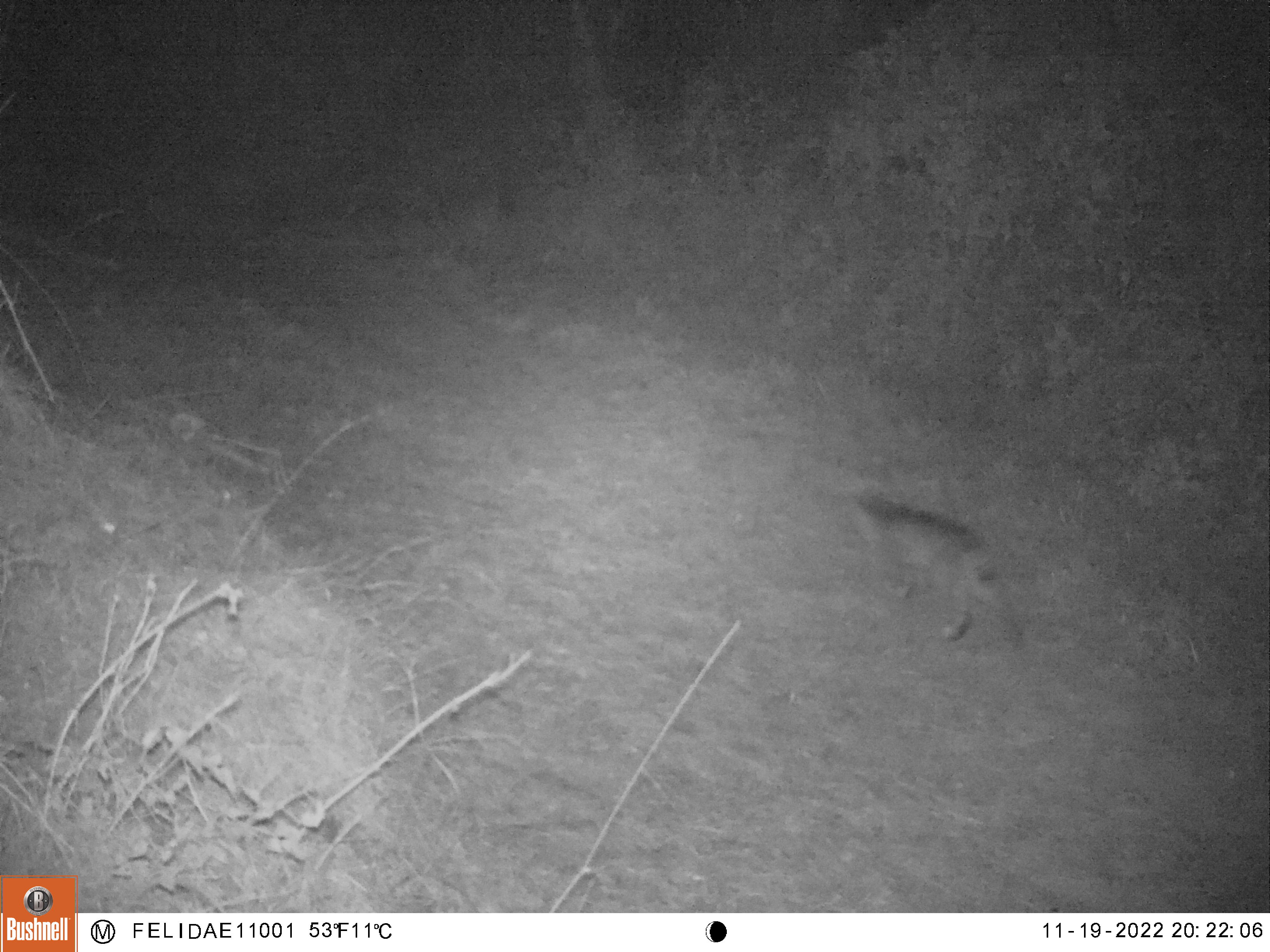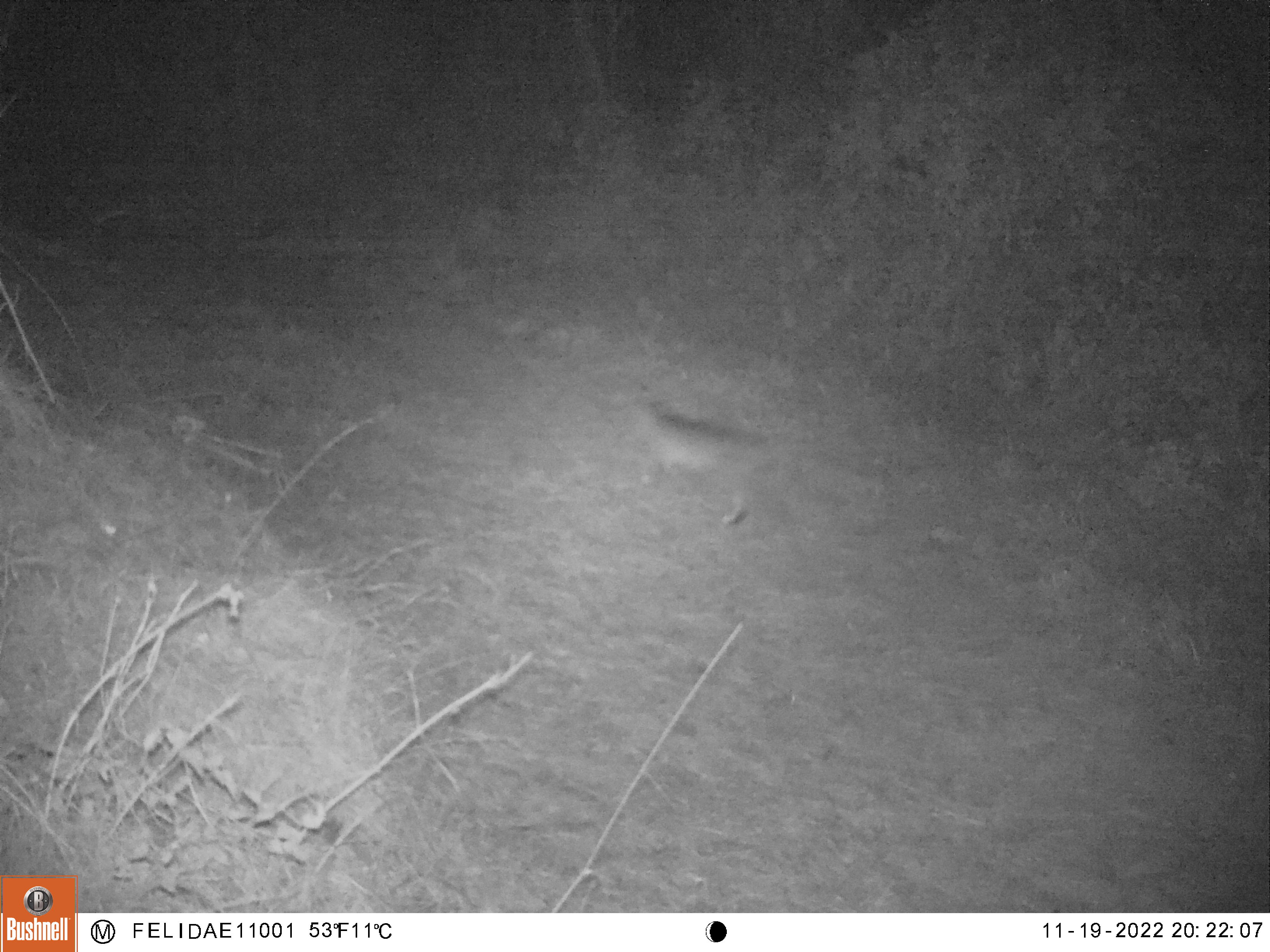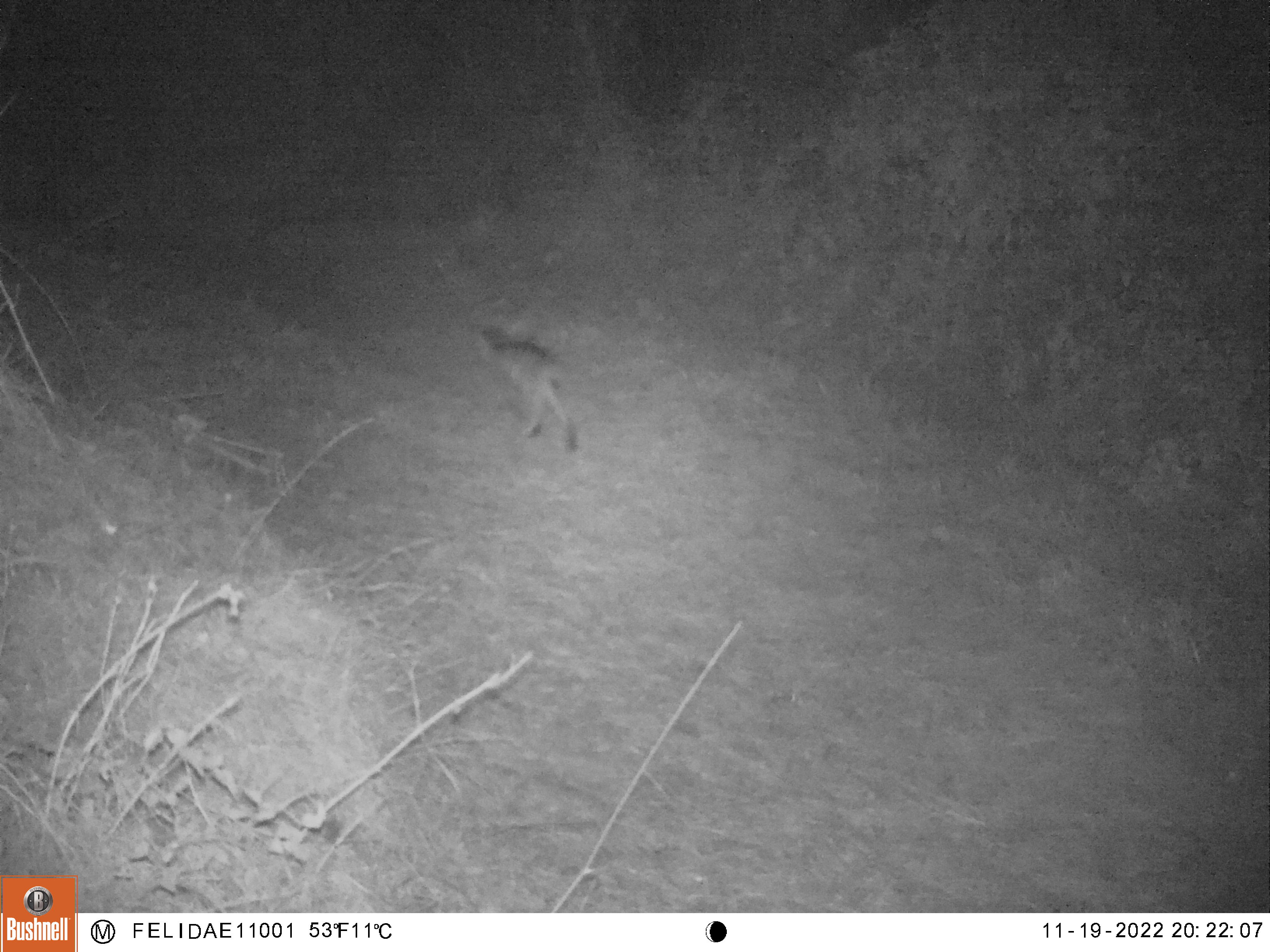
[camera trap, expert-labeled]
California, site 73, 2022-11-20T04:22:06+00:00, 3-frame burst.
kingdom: Animalia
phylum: Chordata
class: Mammalia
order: Carnivora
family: Felidae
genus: Lynx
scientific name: Lynx rufus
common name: bobcat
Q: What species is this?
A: Bobcat (Lynx rufus).